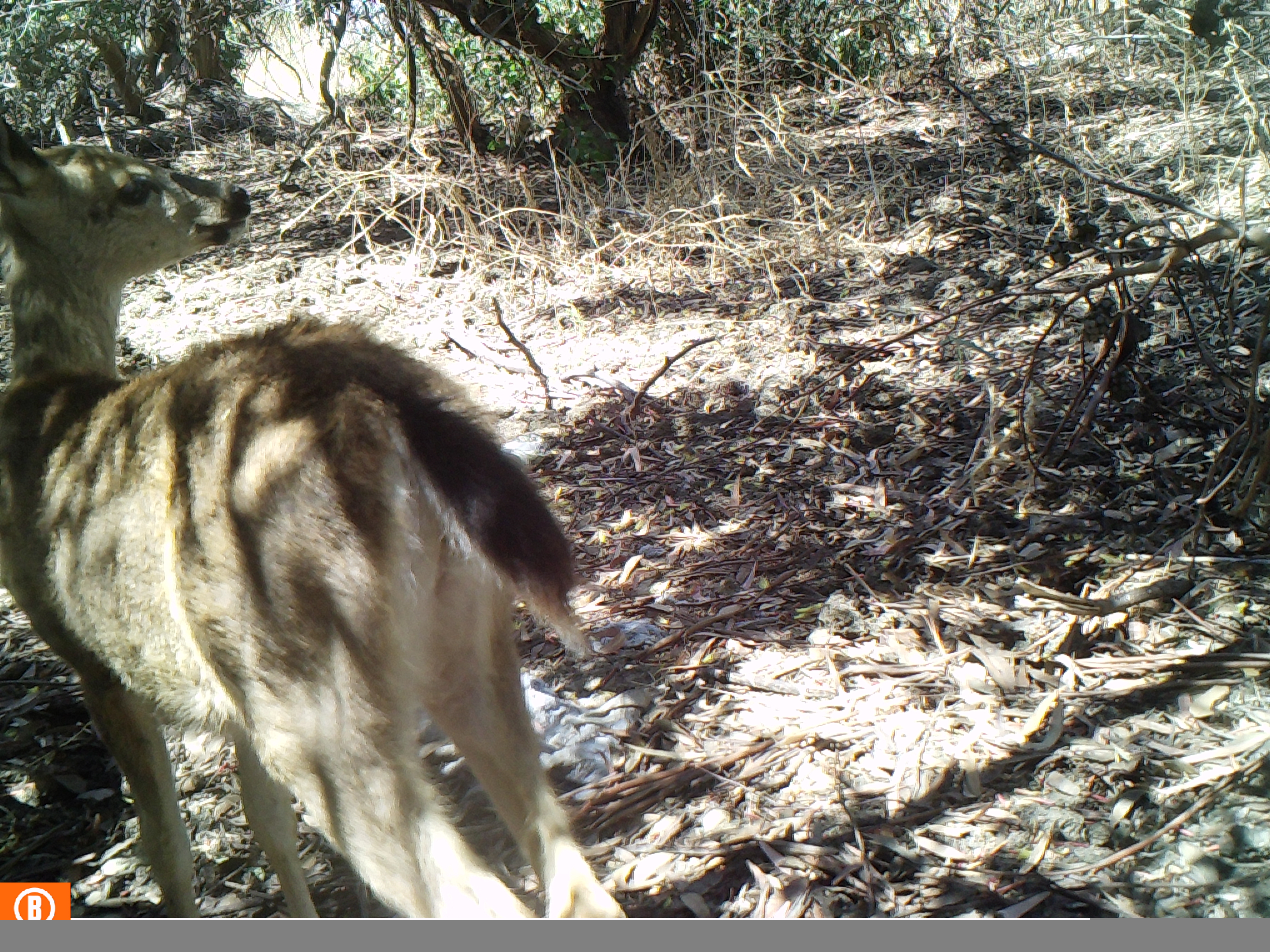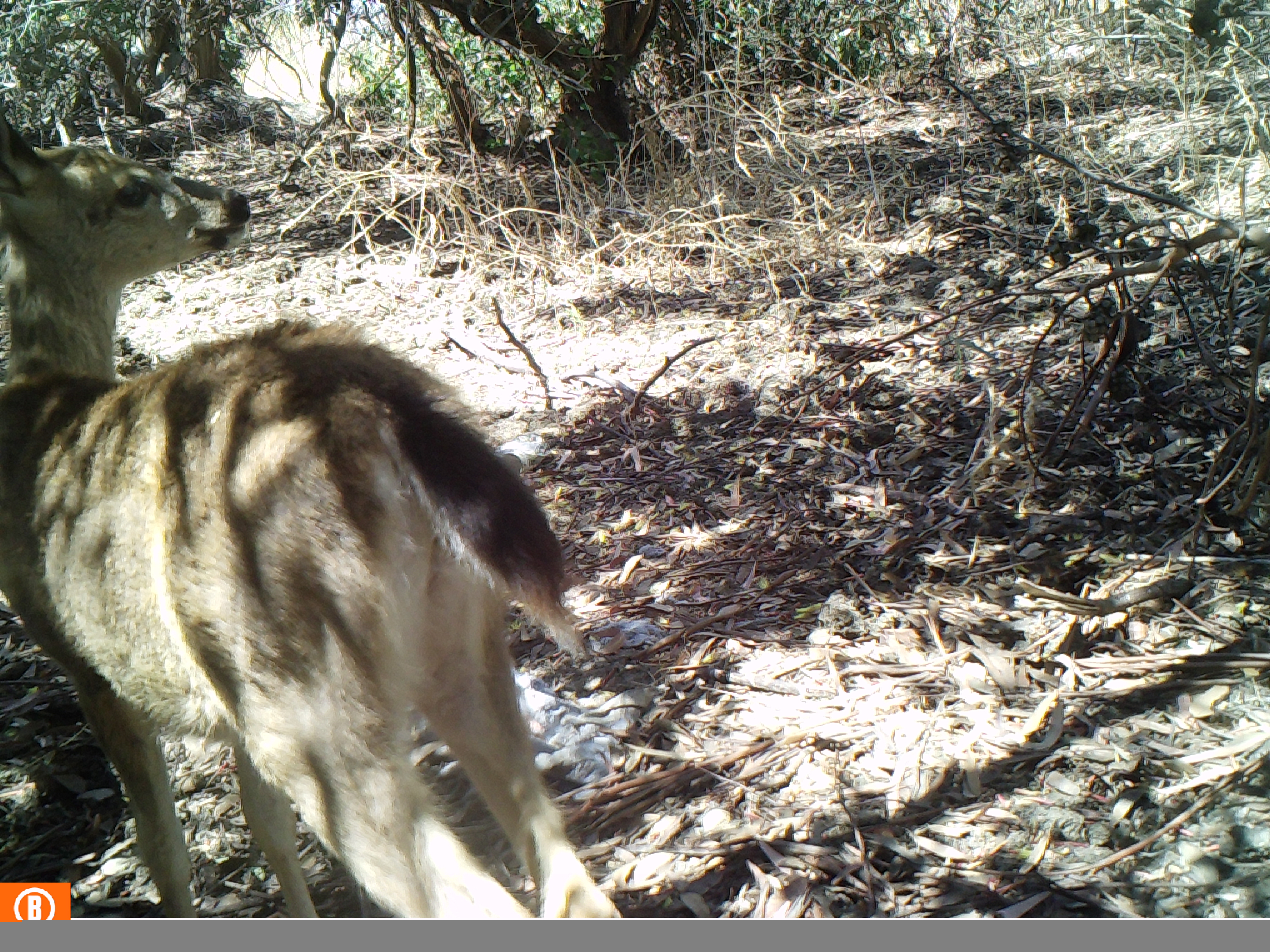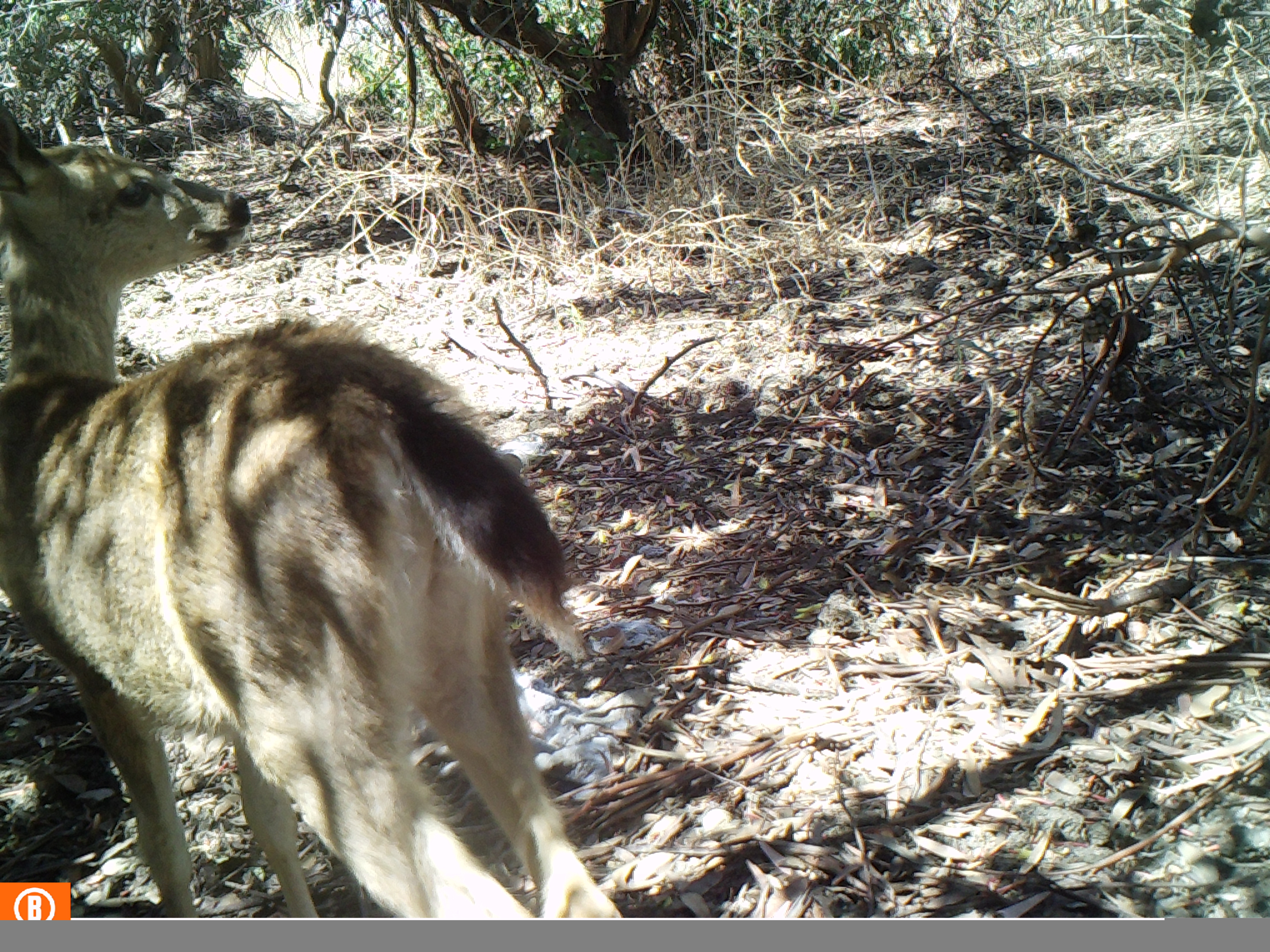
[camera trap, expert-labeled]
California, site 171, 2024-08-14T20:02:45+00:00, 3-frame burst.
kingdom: Animalia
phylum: Chordata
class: Mammalia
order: Artiodactyla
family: Cervidae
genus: Odocoileus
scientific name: Odocoileus hemionus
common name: mule deer